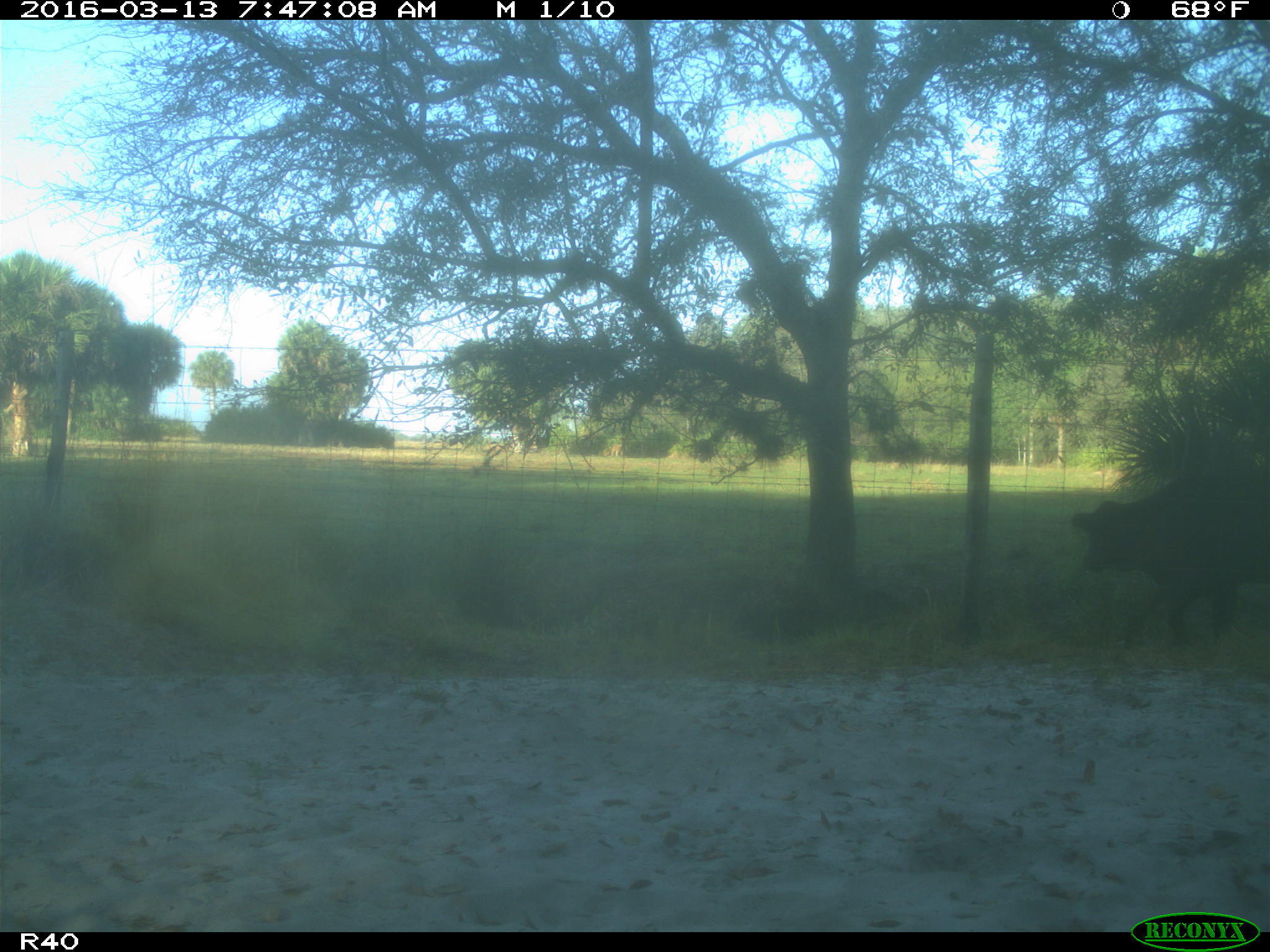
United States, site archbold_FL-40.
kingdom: Animalia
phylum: Chordata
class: Mammalia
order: Artiodactyla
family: Bovidae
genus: Bos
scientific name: Bos taurus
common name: domestic cow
Bos taurus (domestic cow).